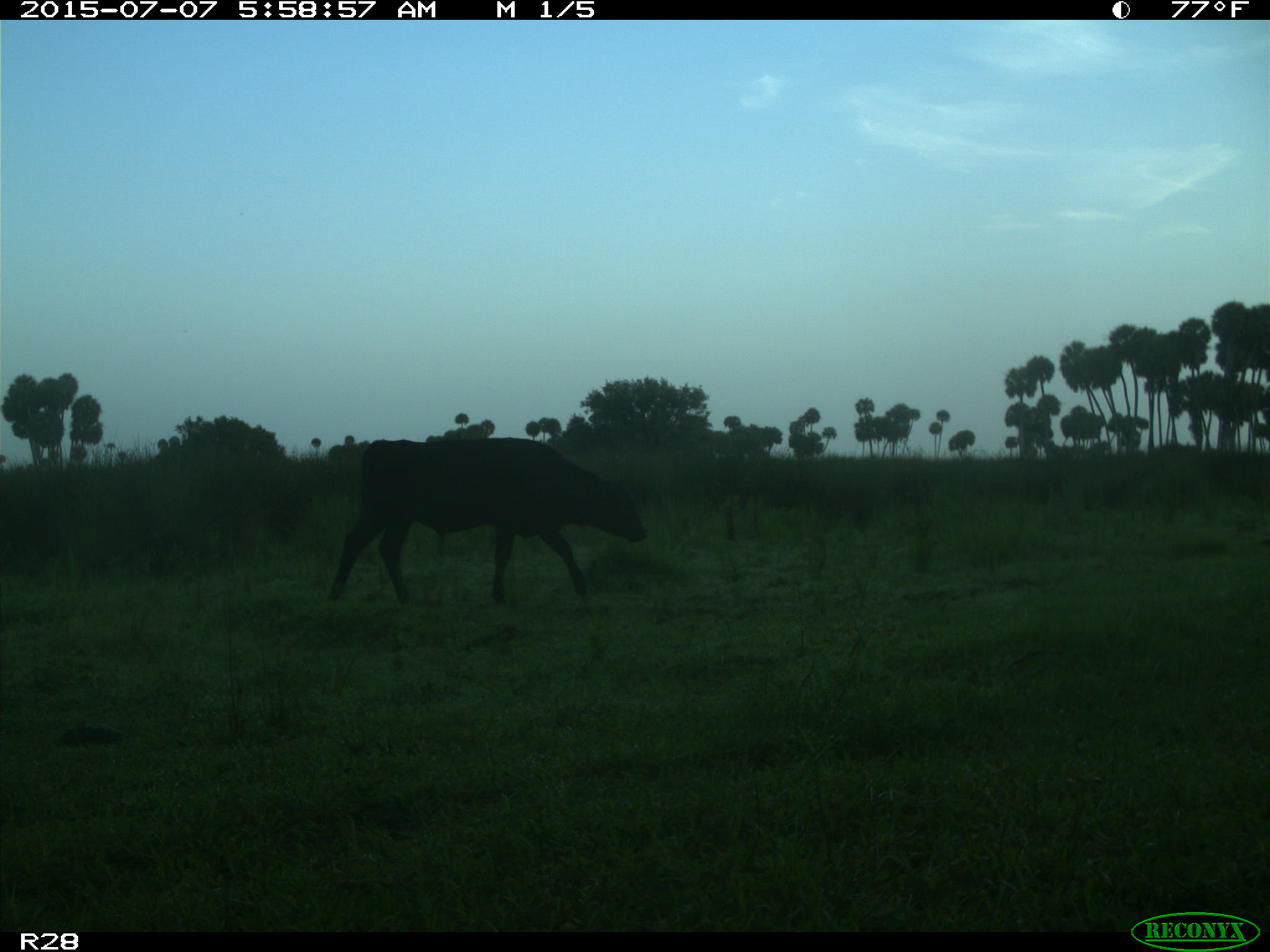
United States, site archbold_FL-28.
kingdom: Animalia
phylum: Chordata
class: Mammalia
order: Artiodactyla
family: Bovidae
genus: Bos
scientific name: Bos taurus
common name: domestic cow